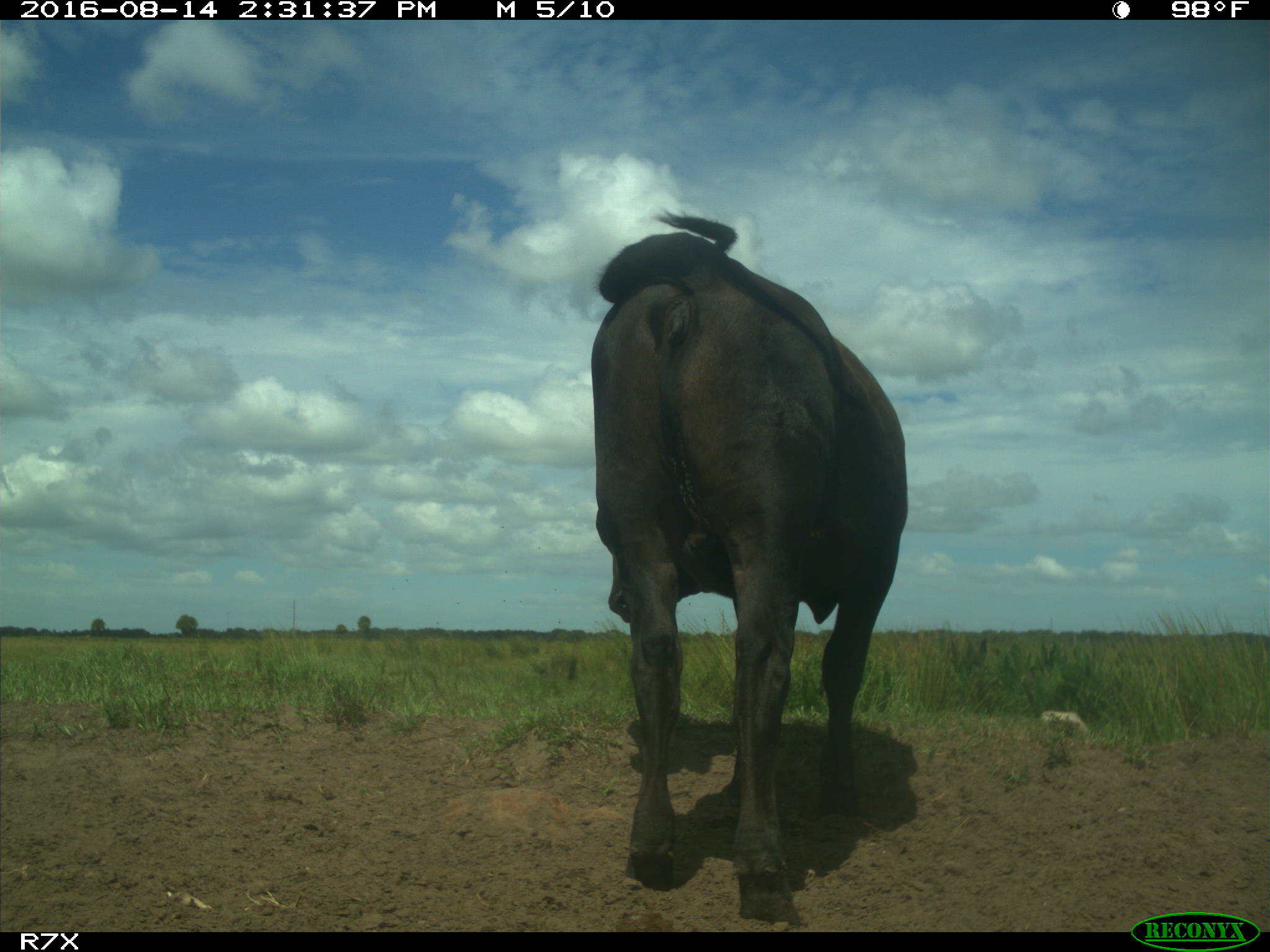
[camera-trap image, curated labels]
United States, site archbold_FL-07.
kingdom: Animalia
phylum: Chordata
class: Mammalia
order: Artiodactyla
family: Bovidae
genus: Bos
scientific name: Bos taurus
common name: domestic cow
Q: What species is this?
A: Bos taurus (domestic cow).